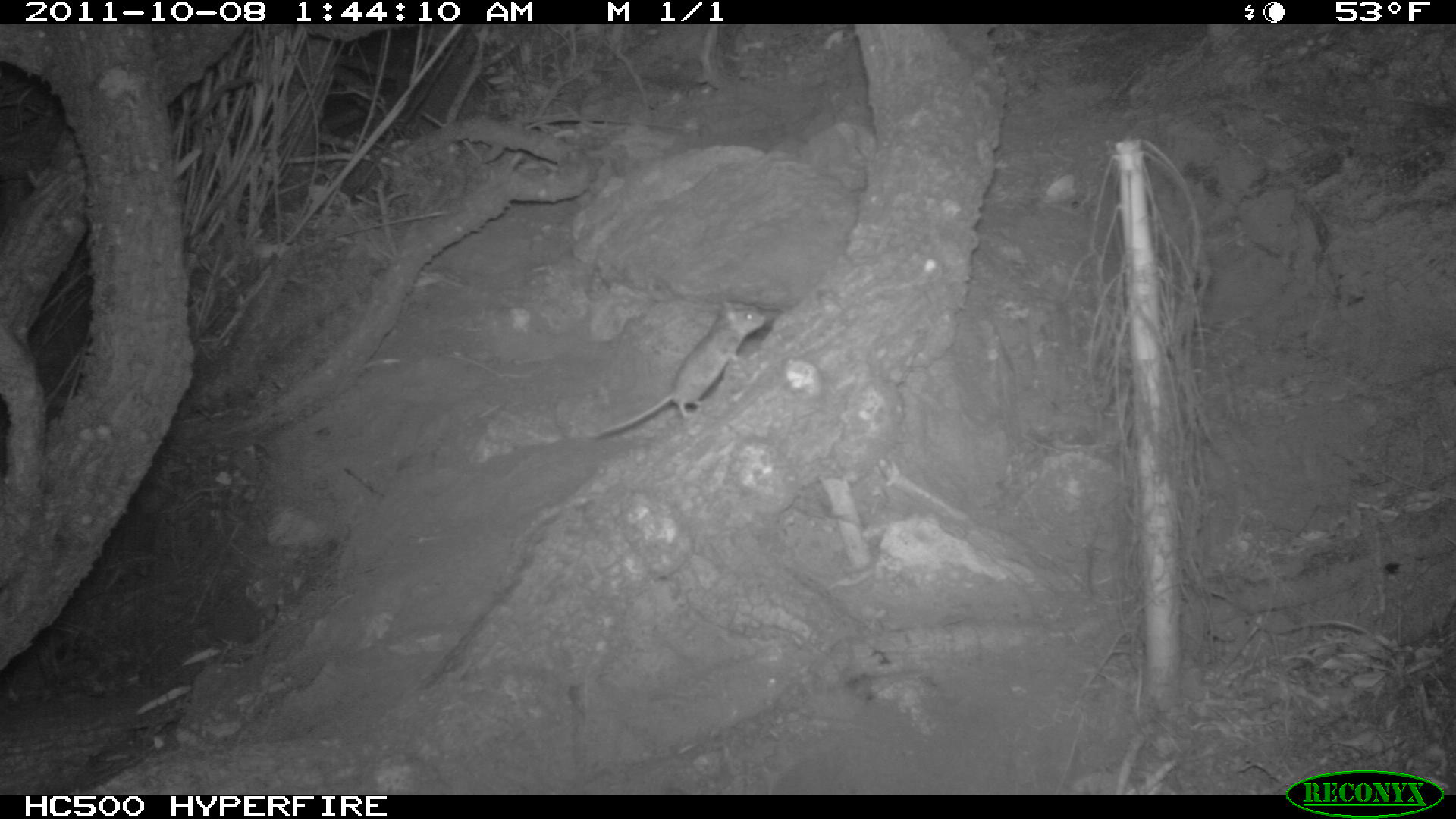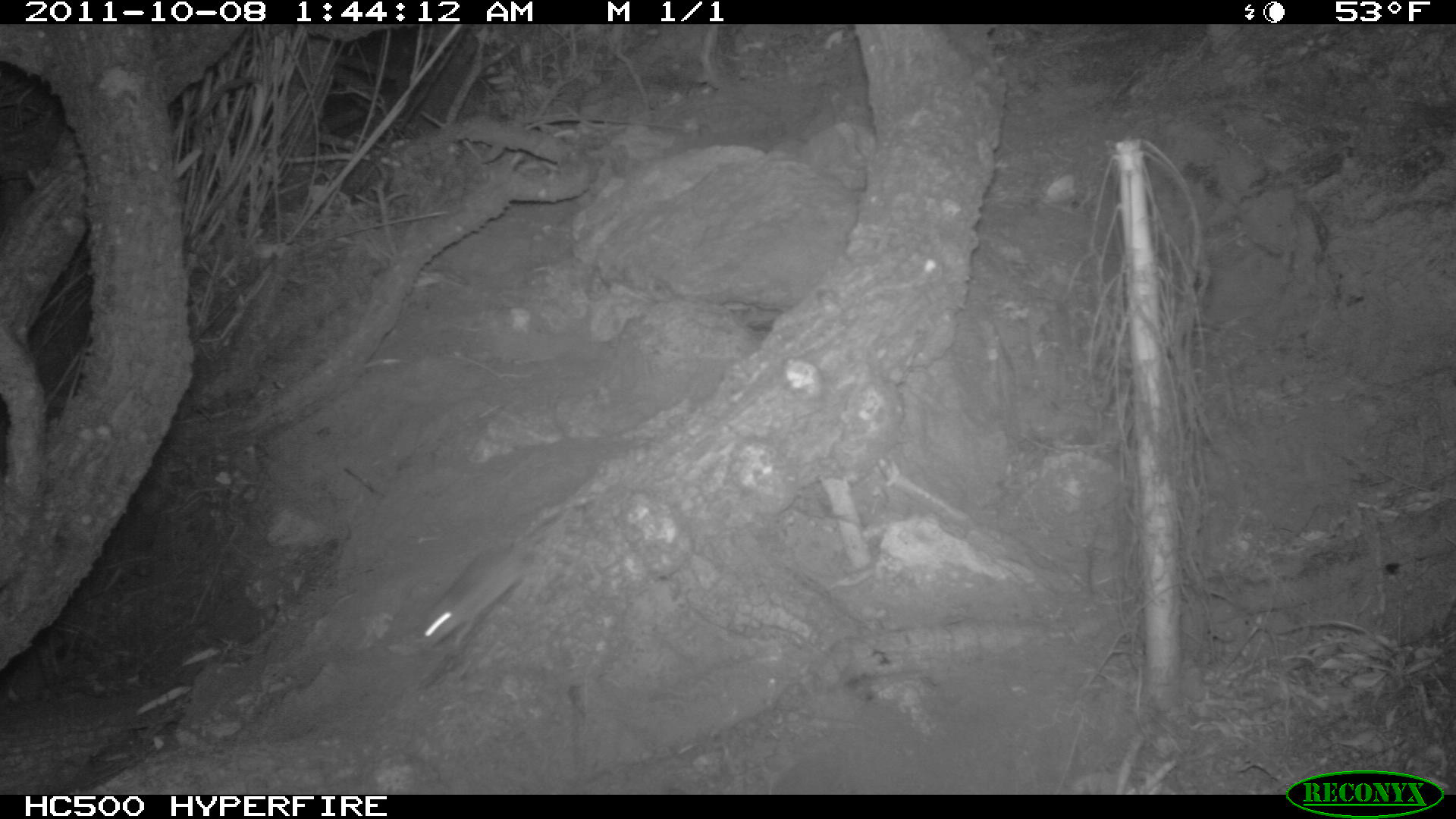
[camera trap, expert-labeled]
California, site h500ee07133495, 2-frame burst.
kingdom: Animalia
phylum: Chordata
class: Mammalia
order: Rodentia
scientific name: Rodentia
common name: rodent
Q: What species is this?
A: Rodent (Rodentia).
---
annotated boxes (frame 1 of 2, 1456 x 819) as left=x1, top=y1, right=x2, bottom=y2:
rodent: left=600, top=299, right=783, bottom=438